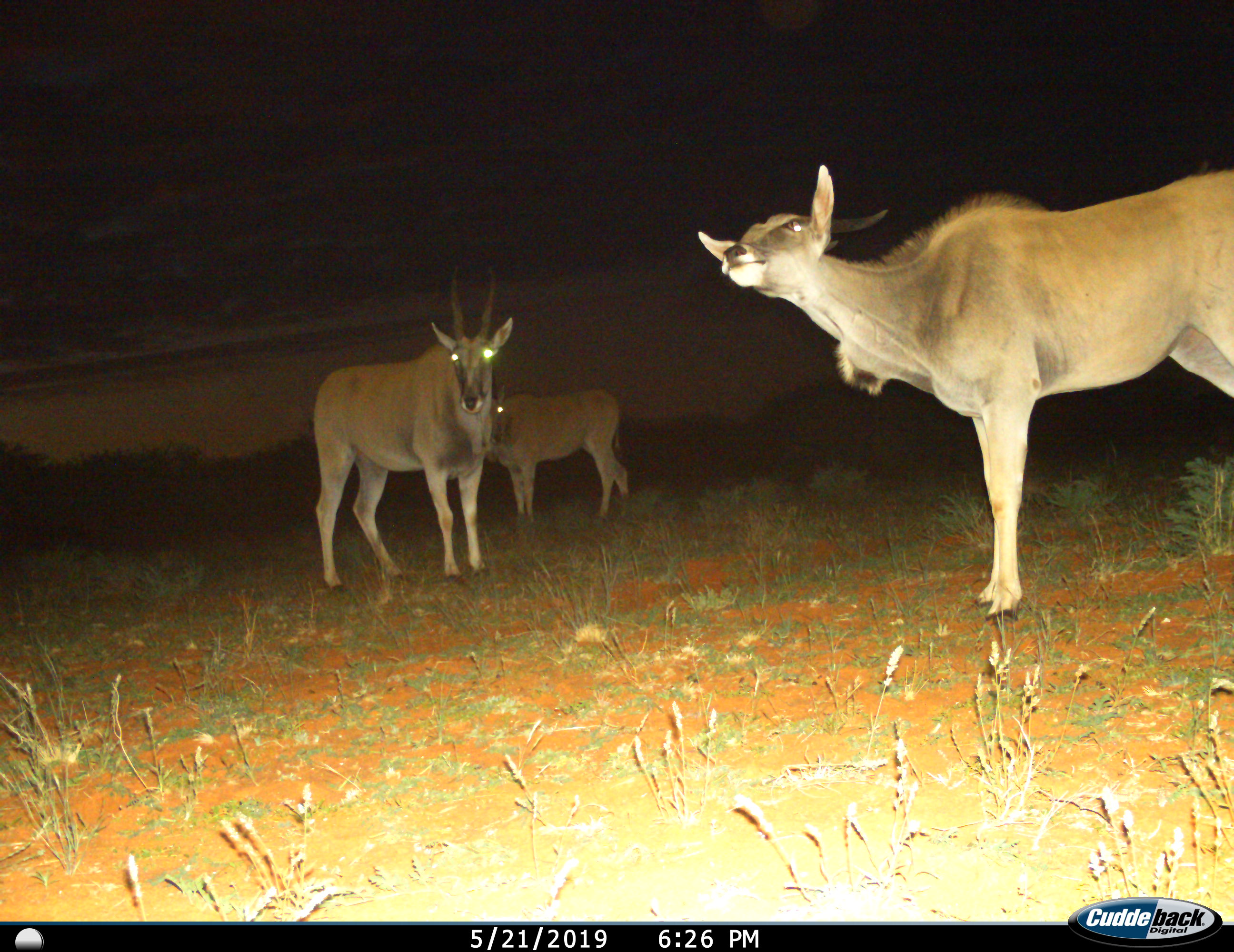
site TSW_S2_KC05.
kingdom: Animalia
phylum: Chordata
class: Mammalia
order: Artiodactyla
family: Bovidae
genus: Tragelaphus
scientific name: Tragelaphus oryx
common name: eland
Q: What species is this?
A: Eland (Tragelaphus oryx).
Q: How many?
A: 3.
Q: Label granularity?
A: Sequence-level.